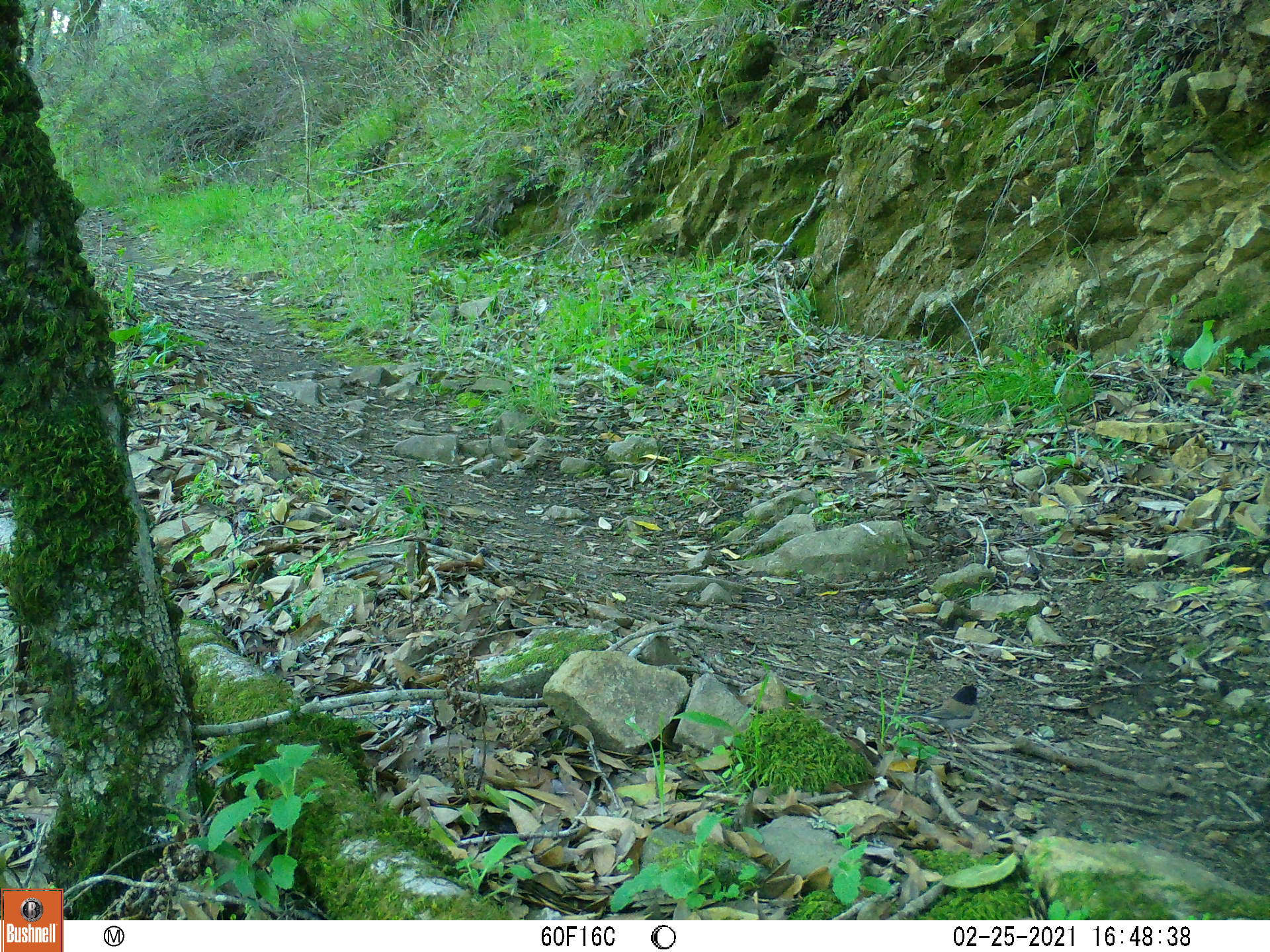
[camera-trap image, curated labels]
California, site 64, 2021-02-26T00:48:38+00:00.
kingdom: Animalia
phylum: Chordata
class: Aves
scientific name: Aves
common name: bird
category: unknown bird